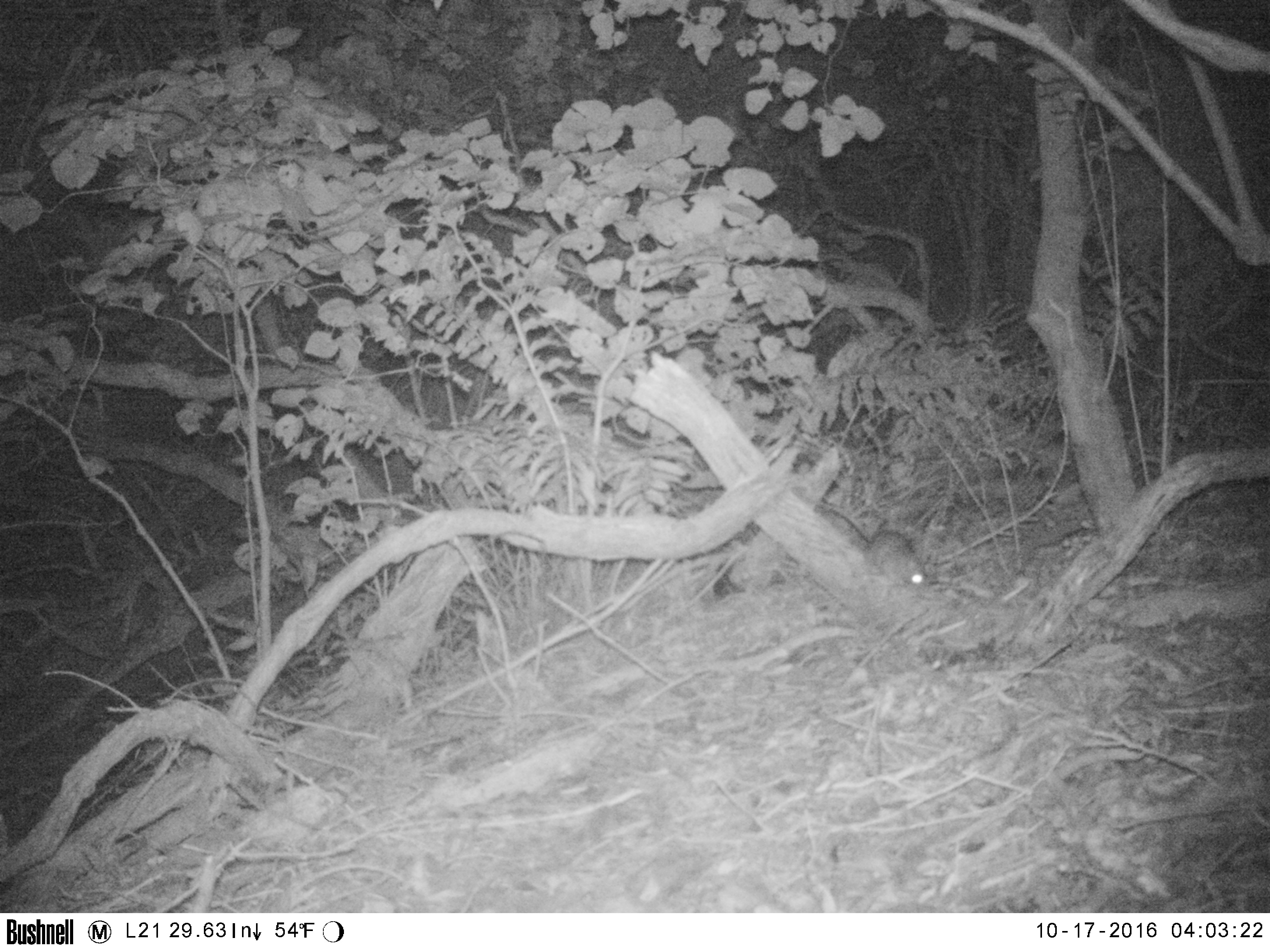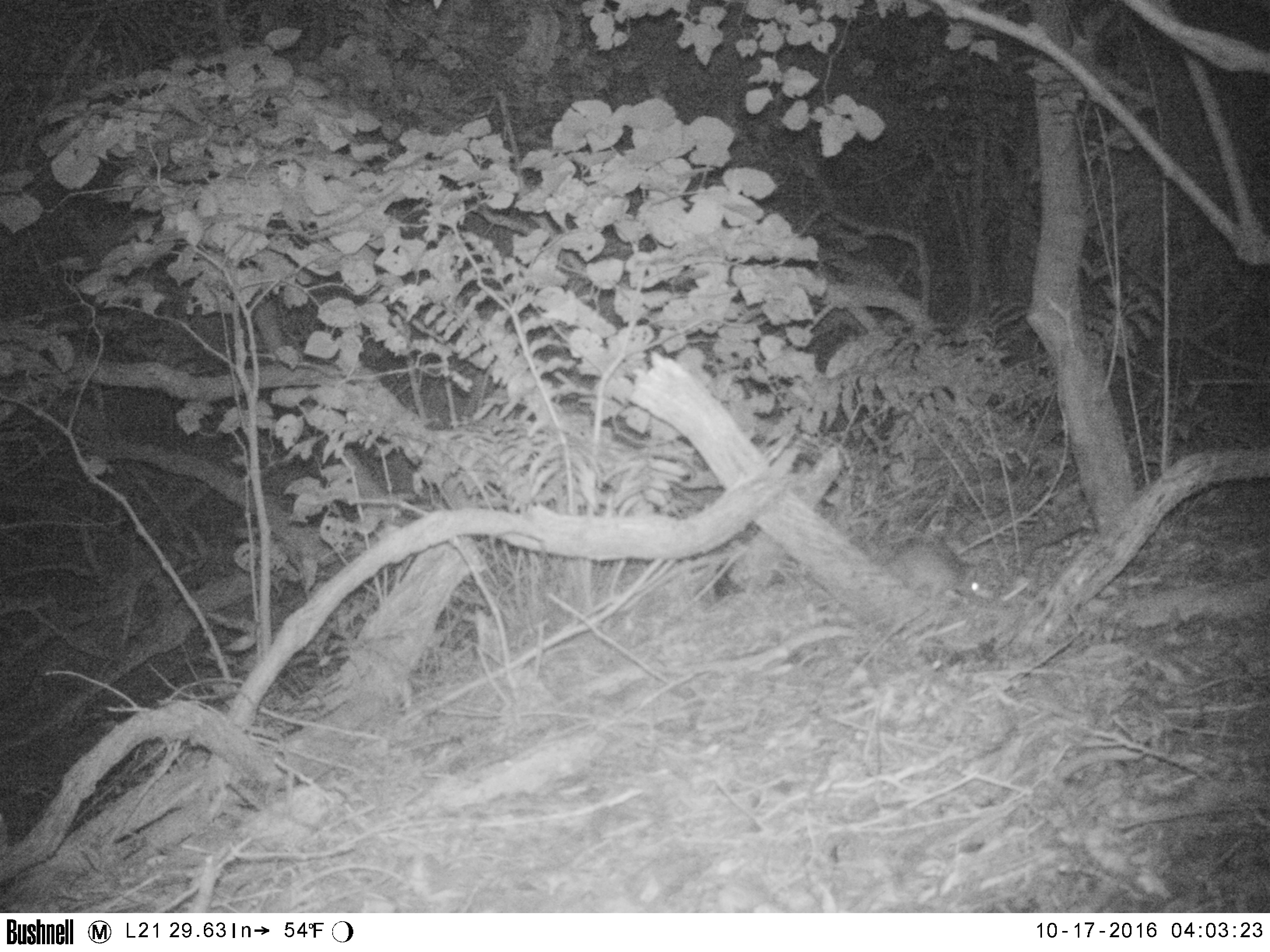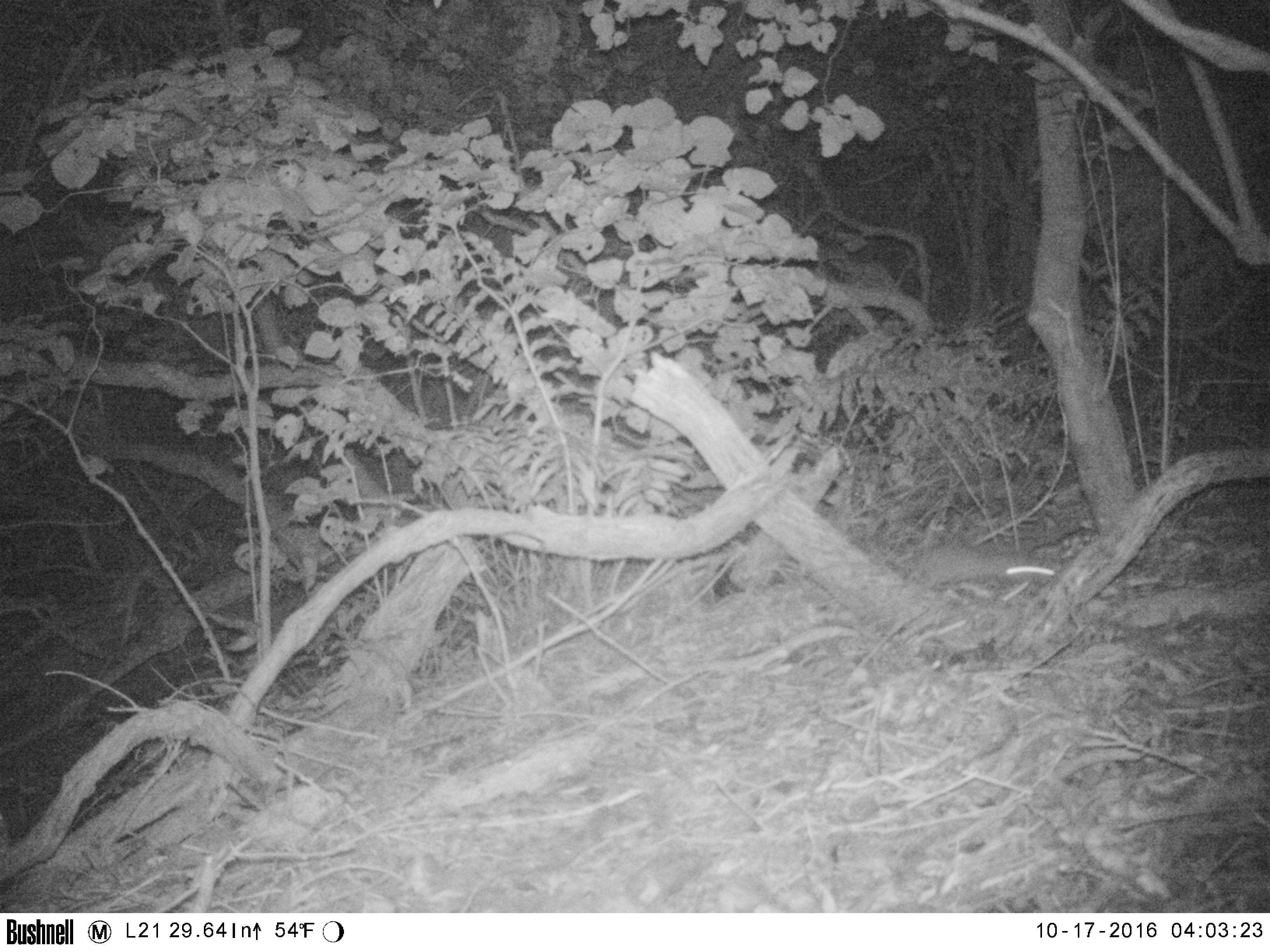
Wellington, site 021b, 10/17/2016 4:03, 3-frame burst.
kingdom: Animalia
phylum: Chordata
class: Mammalia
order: Rodentia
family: Muridae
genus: Rattus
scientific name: Rattus rattus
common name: ship rat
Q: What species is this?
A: Ship rat (Rattus rattus).